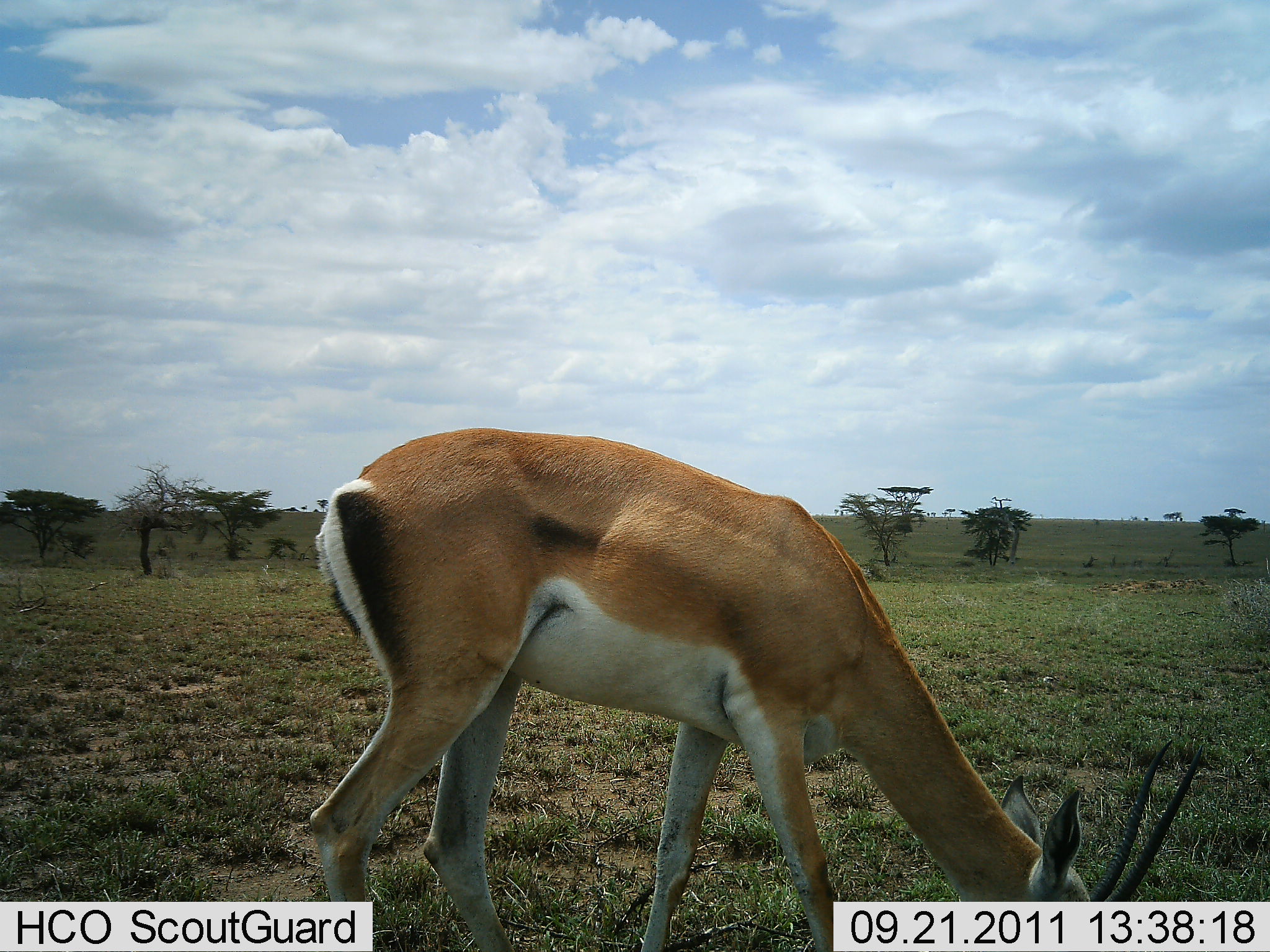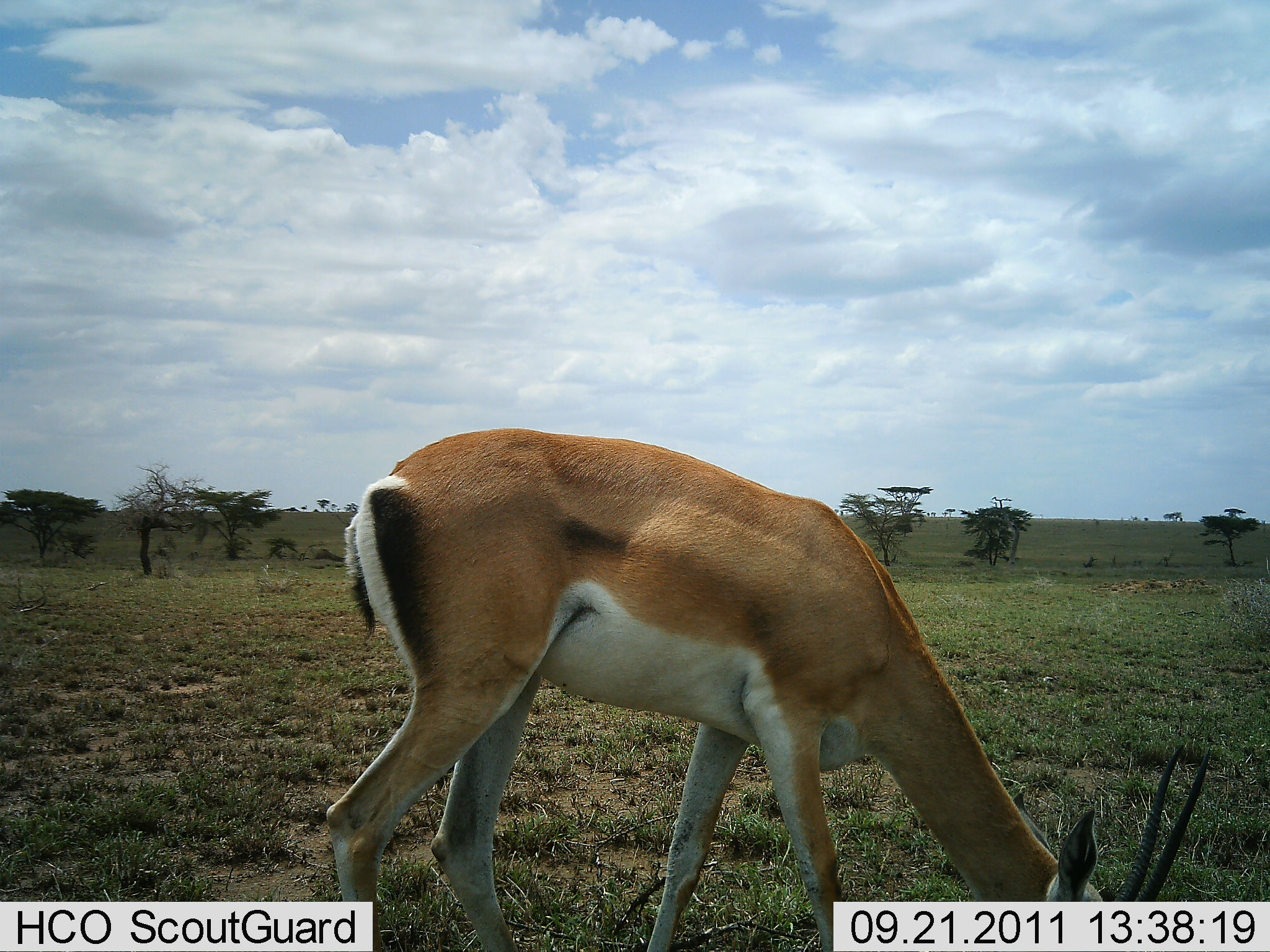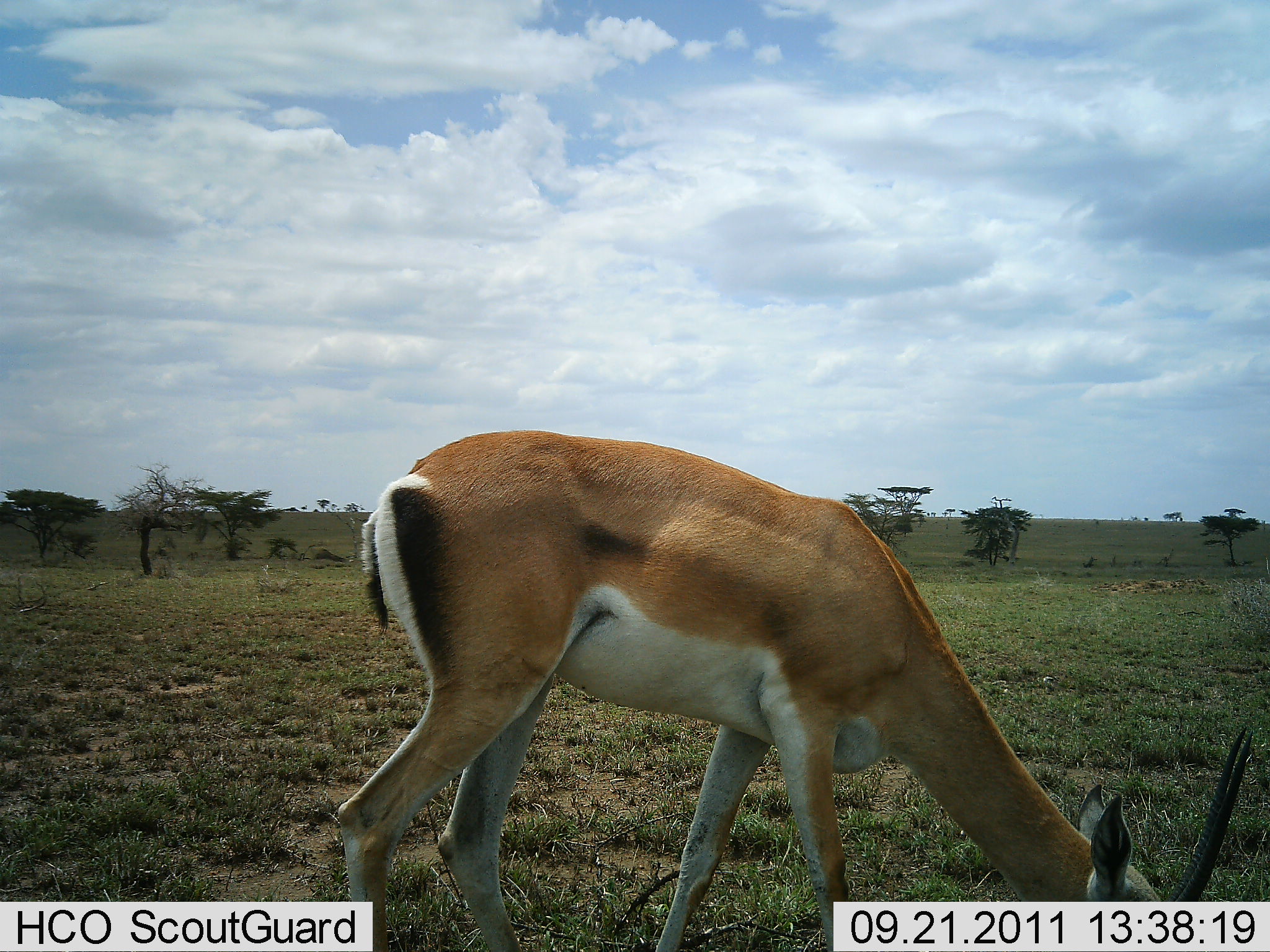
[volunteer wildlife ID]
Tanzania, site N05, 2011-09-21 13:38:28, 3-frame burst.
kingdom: Animalia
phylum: Chordata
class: Mammalia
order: Artiodactyla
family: Bovidae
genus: Nanger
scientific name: Nanger granti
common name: grant's gazelle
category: gazellegrants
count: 1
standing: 0%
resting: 0%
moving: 0%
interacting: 0%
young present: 0%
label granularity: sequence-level